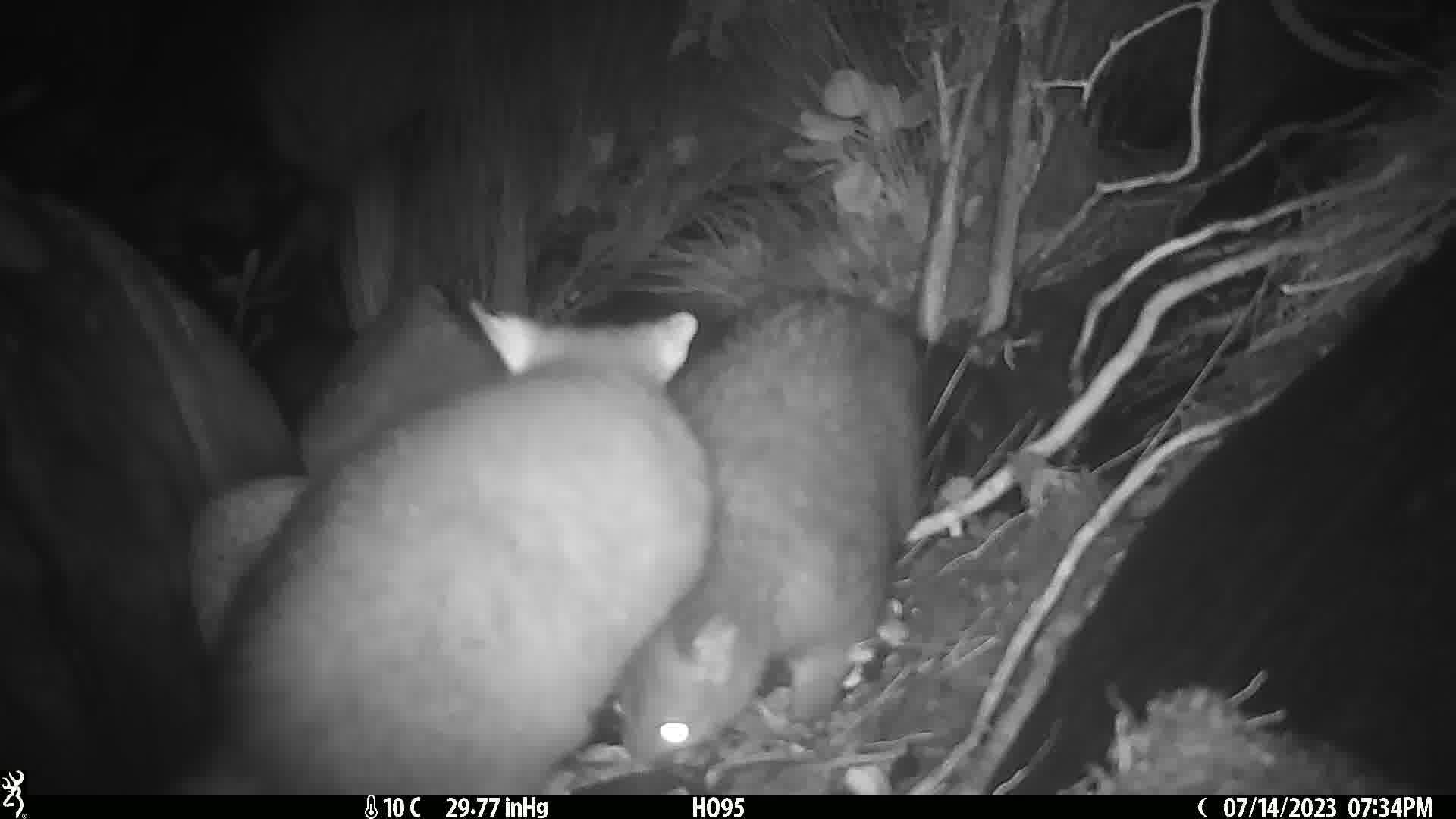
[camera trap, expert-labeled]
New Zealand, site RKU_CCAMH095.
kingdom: Animalia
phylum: Chordata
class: Mammalia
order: Diprotodontia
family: Phalangeridae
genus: Trichosurus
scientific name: Trichosurus vulpecula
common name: common brushtail possum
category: possum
Possum (common brushtail possum) (Trichosurus vulpecula).